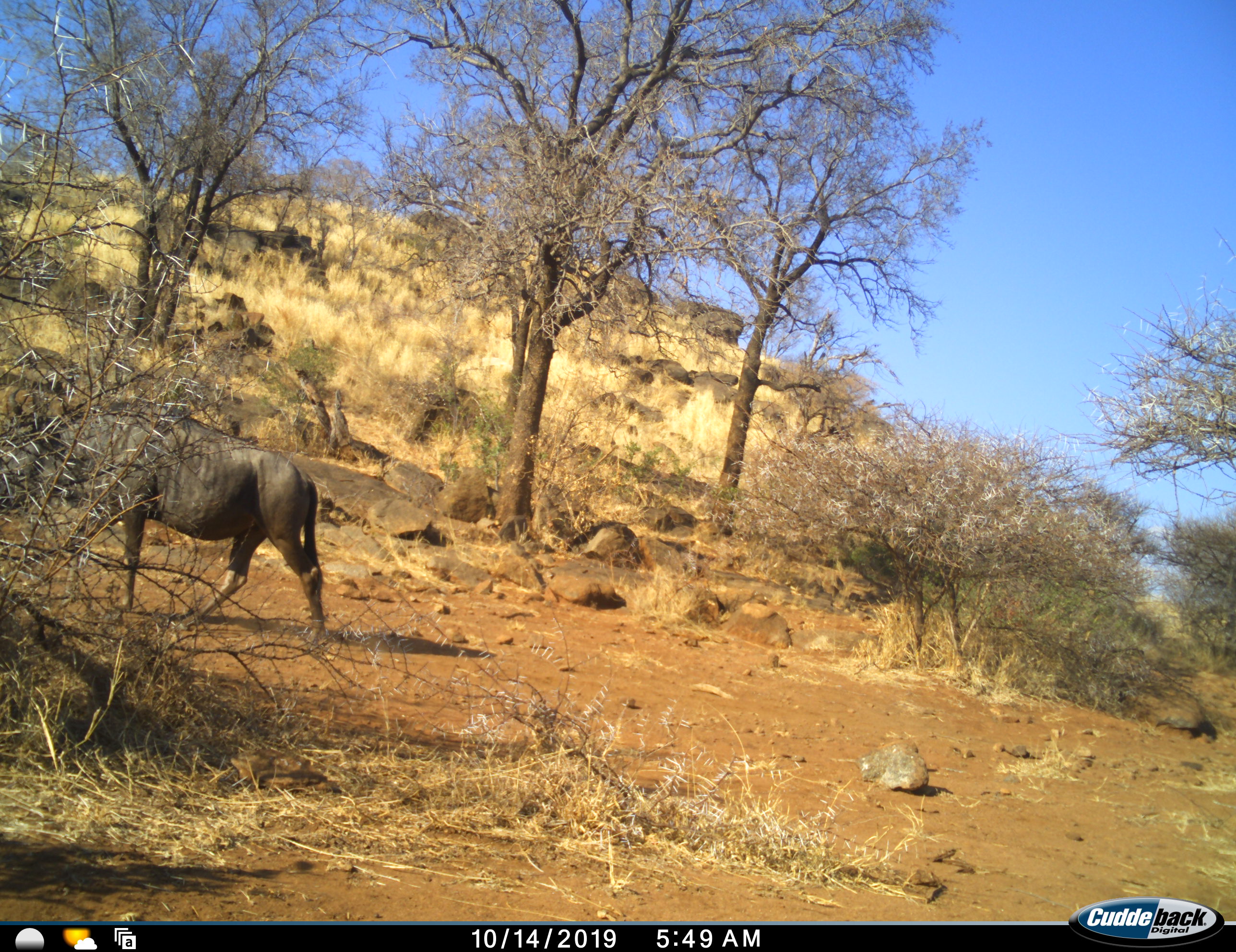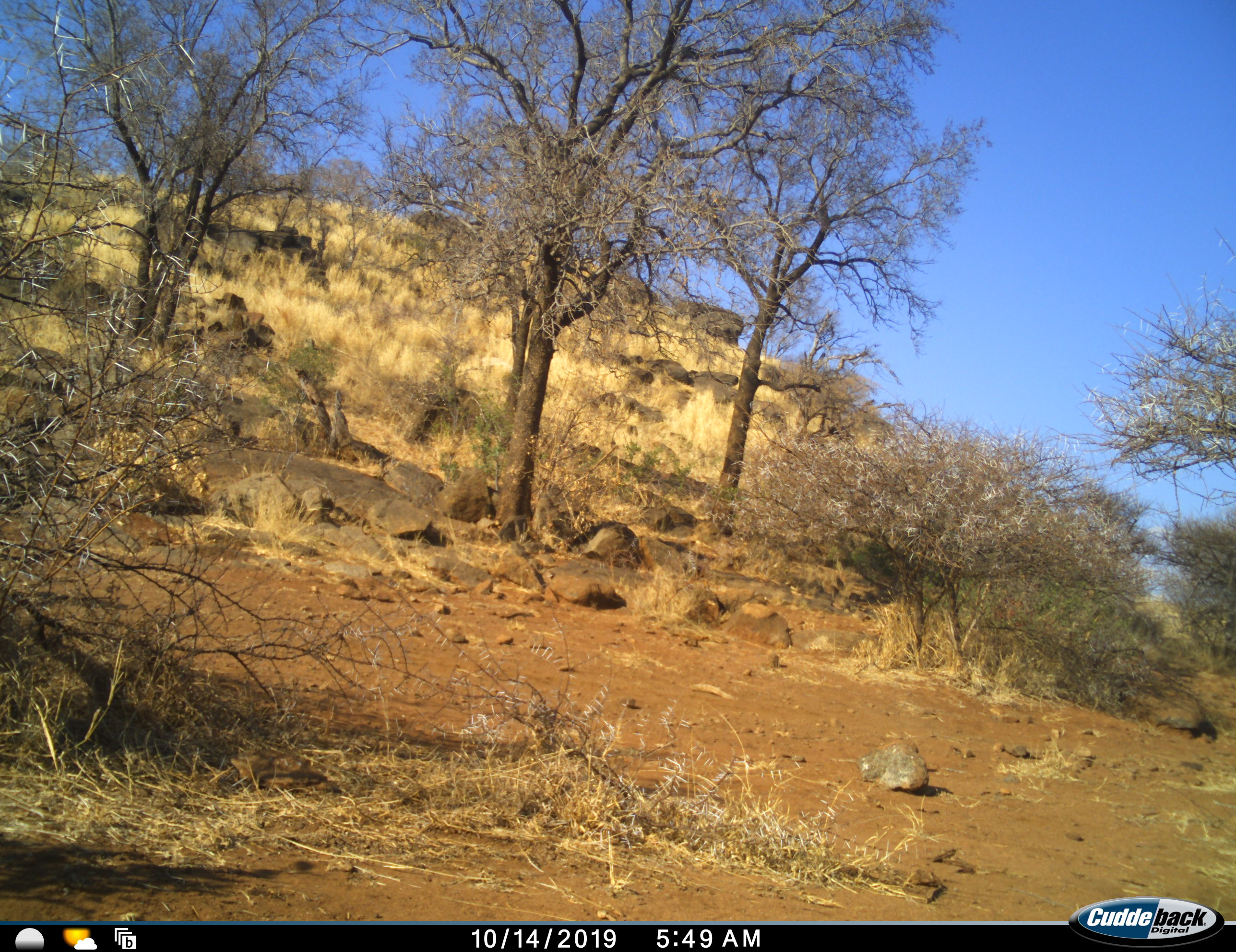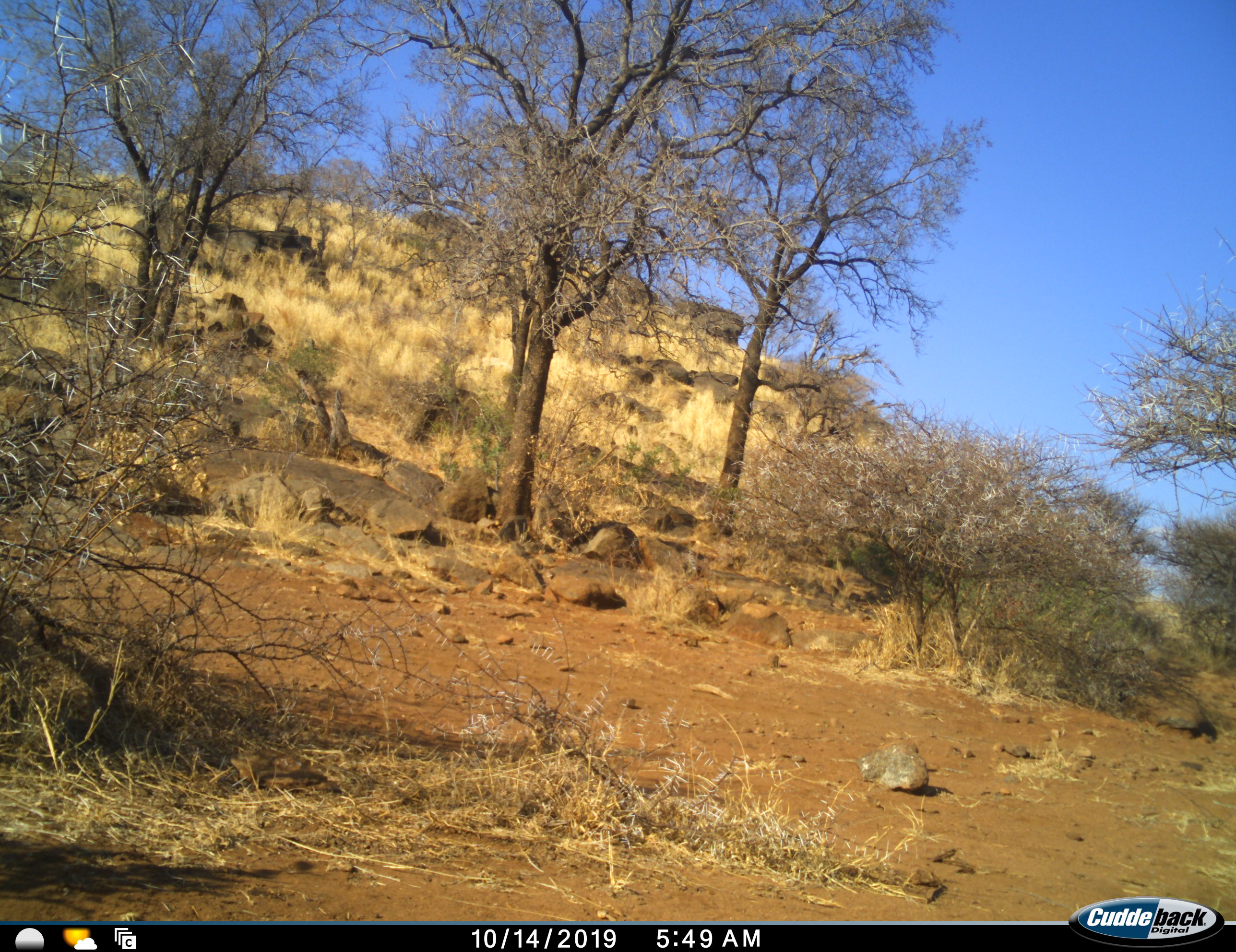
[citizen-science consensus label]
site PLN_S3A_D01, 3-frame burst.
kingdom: Animalia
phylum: Chordata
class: Mammalia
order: Artiodactyla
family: Bovidae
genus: Connochaetes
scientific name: Connochaetes taurinus taurinus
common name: blue wildebeest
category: wildebeestblue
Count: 1.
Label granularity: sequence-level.